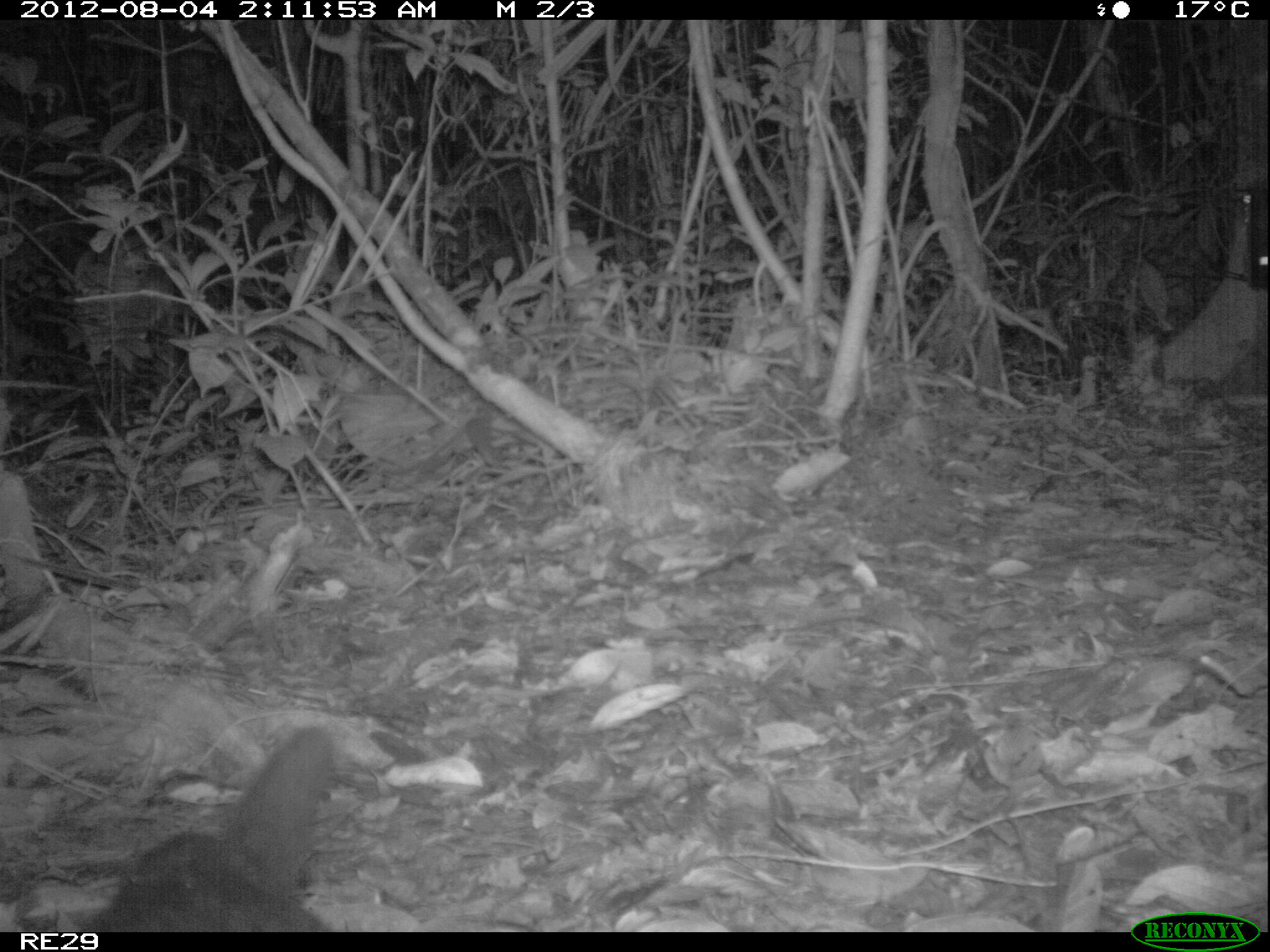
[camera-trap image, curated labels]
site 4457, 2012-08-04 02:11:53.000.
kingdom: Animalia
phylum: Chordata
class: Mammalia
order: Carnivora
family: Felidae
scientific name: Felidae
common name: felids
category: felis sp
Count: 1.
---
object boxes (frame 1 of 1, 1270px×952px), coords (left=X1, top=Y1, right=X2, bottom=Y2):
felis sp: (left=87, top=723, right=334, bottom=932)